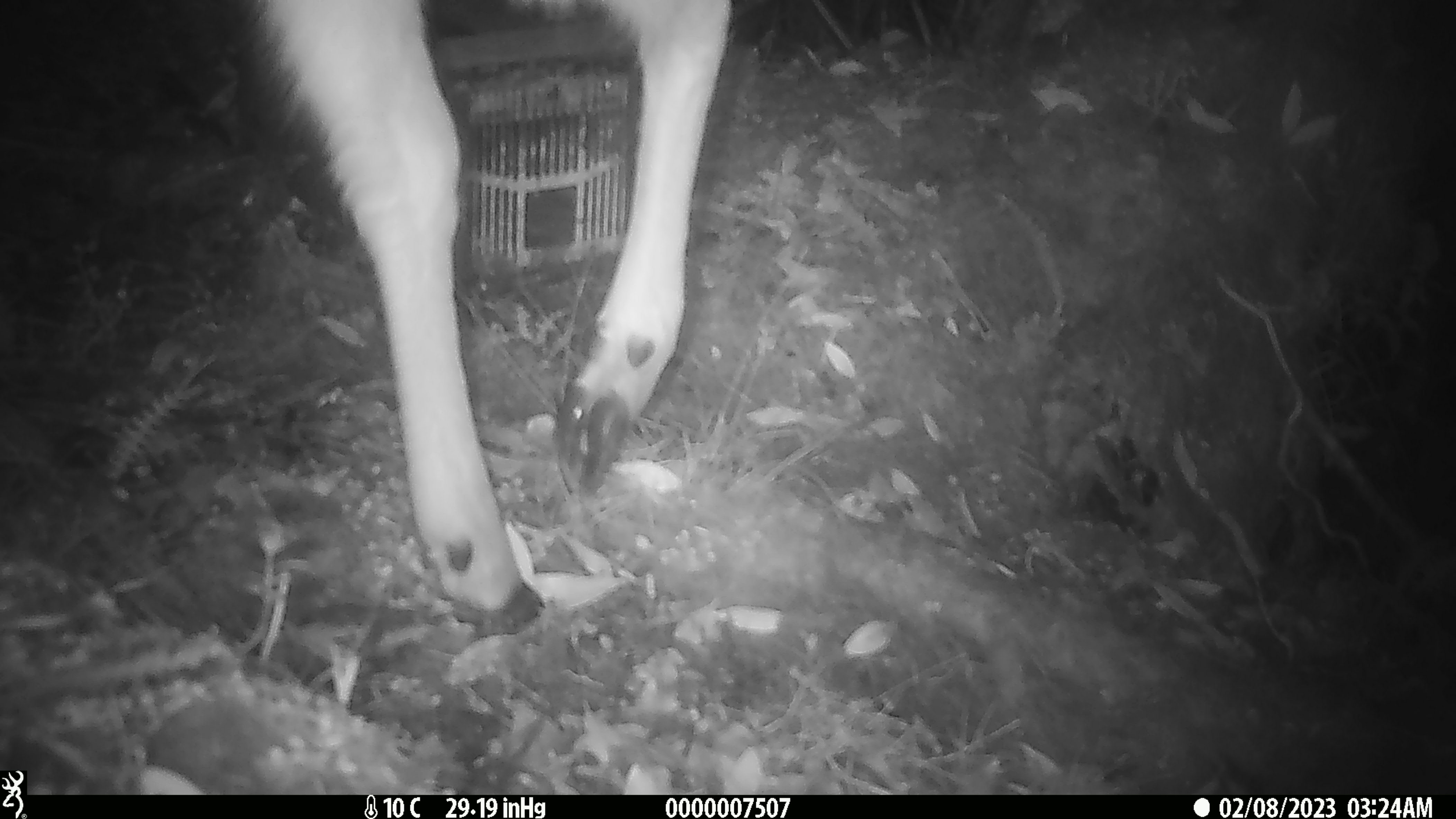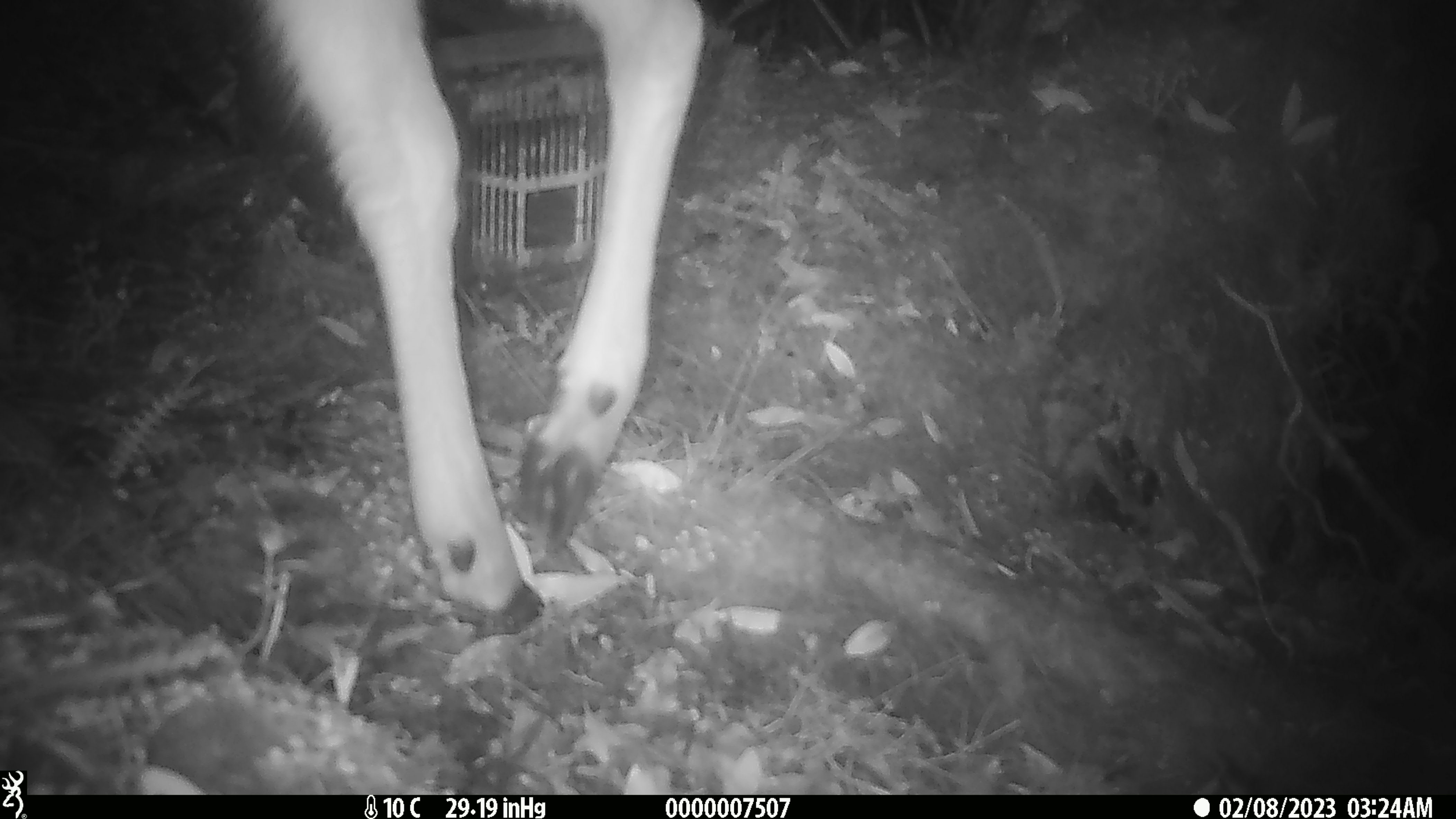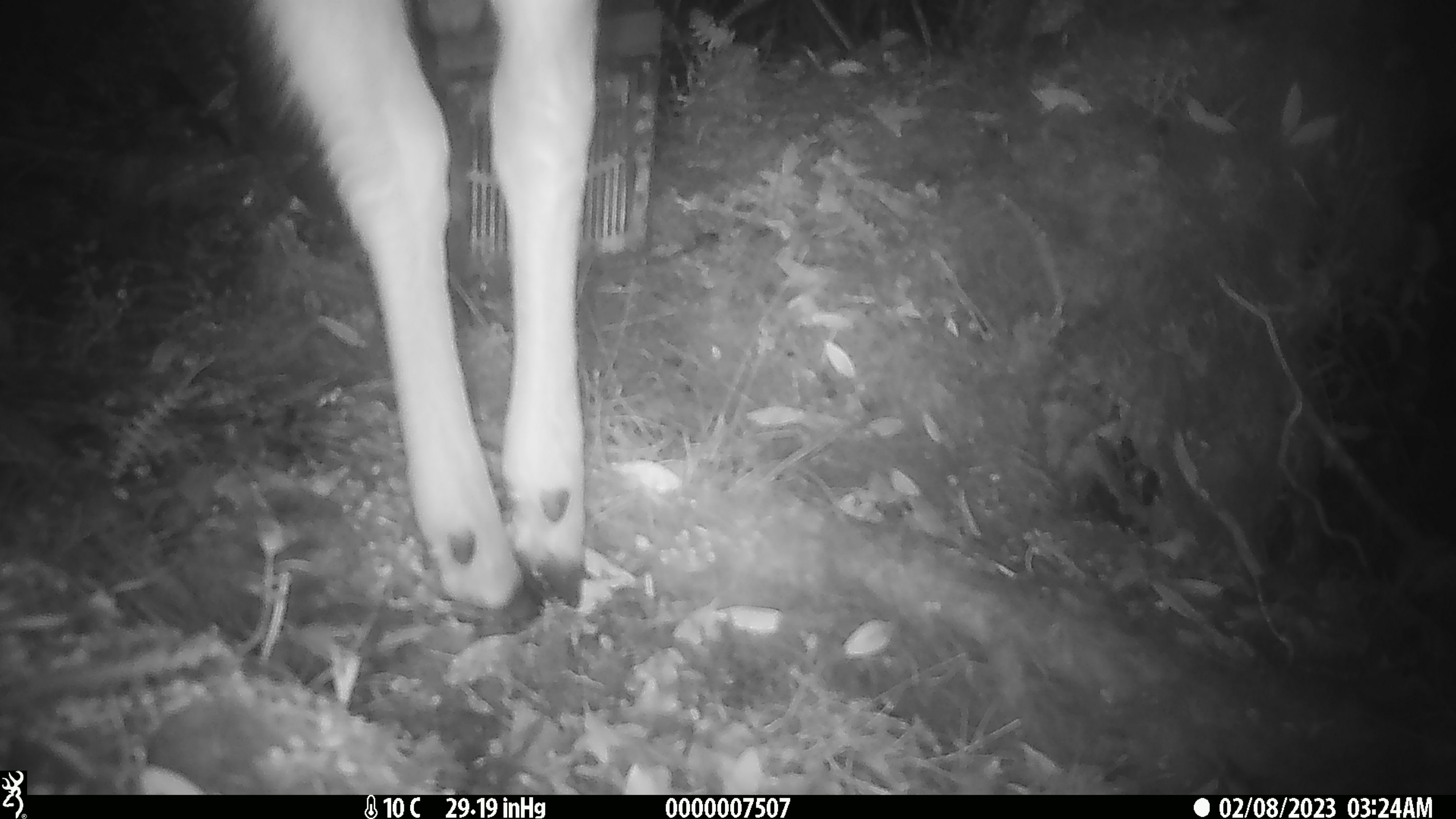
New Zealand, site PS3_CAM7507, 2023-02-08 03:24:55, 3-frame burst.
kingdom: Animalia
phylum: Chordata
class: Mammalia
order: Artiodactyla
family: Cervidae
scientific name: Cervidae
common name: deer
Deer (Cervidae).